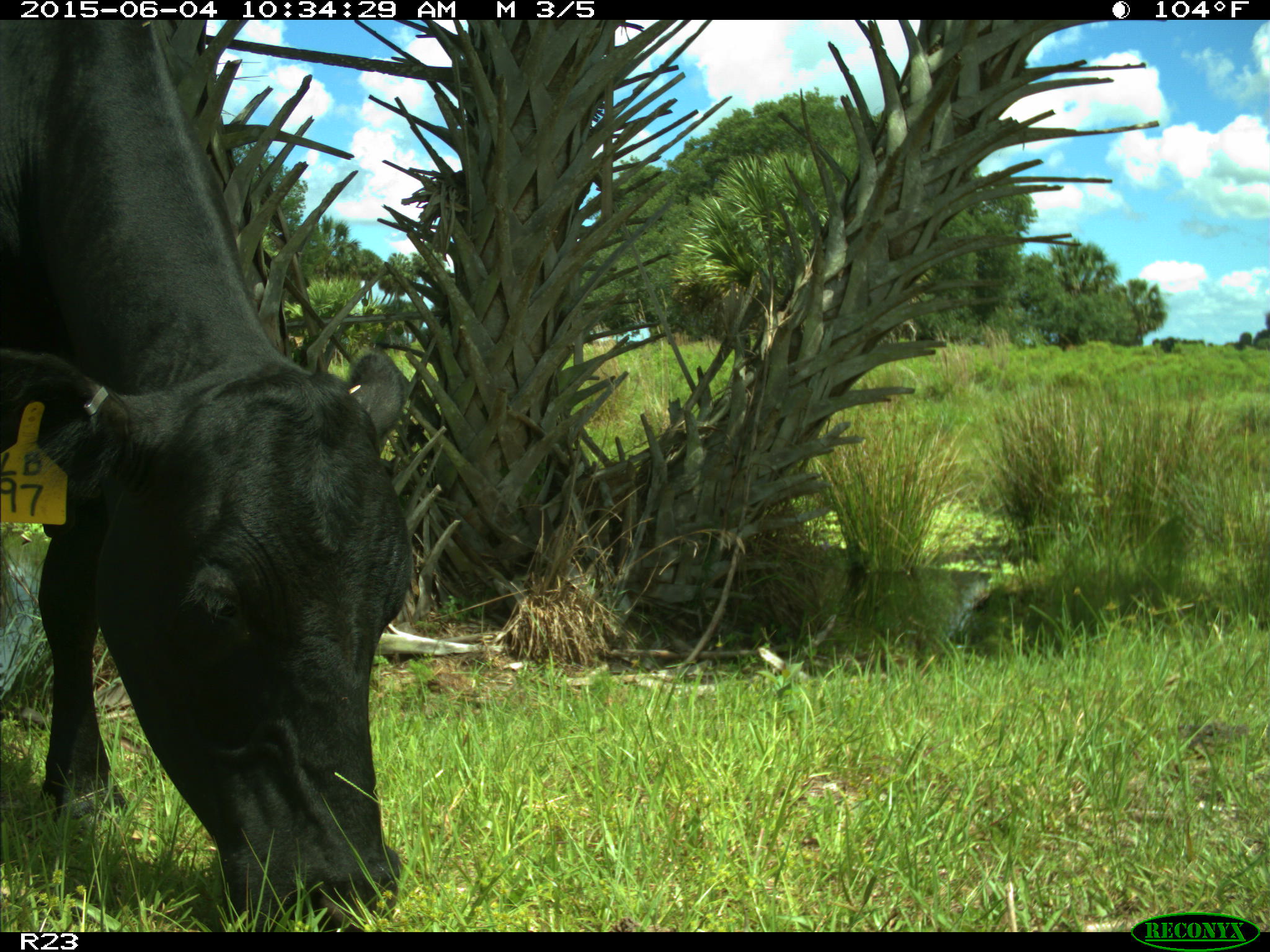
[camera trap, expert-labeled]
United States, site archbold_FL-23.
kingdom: Animalia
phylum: Chordata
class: Mammalia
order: Artiodactyla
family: Bovidae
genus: Bos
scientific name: Bos taurus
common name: domestic cow